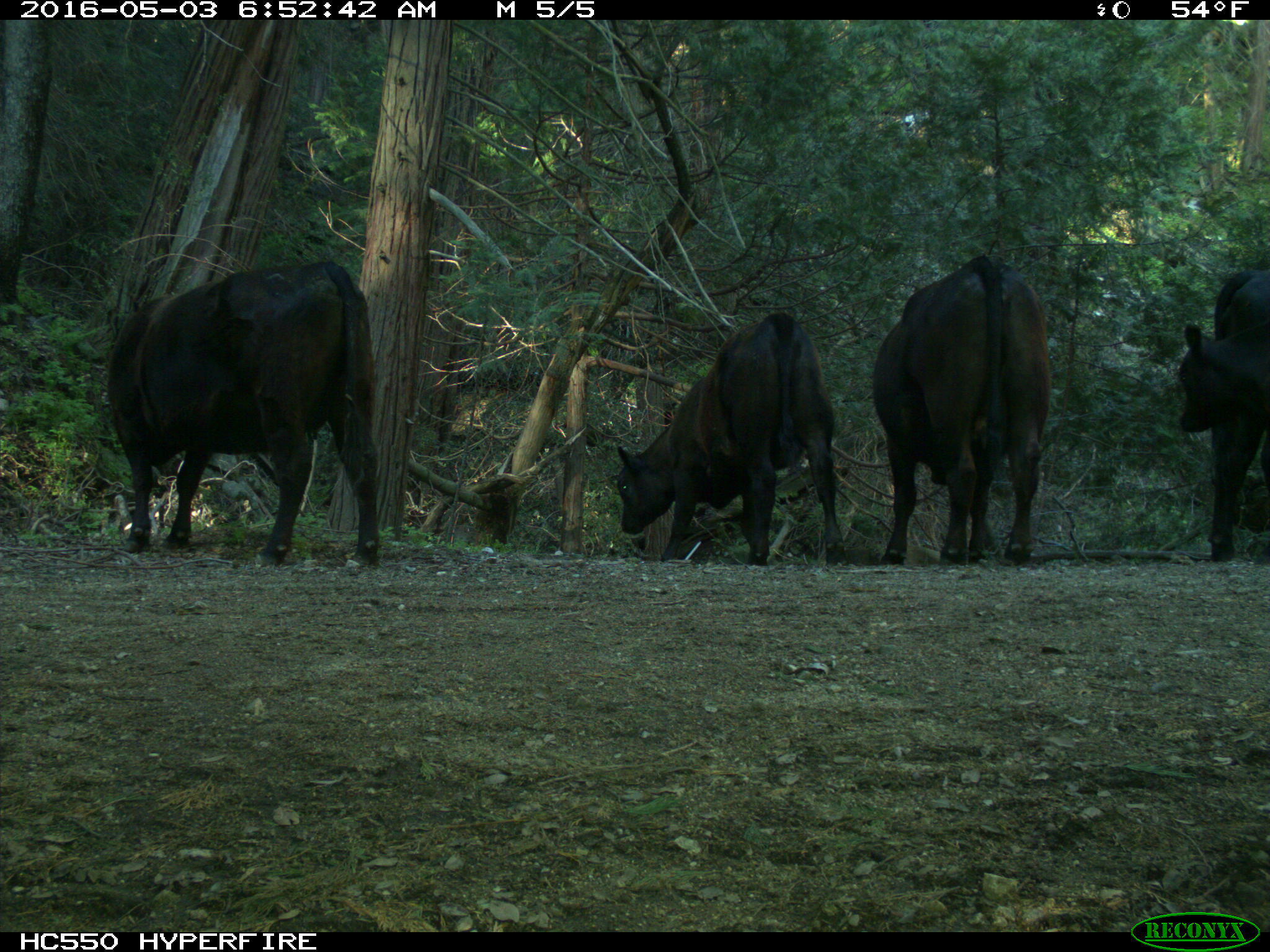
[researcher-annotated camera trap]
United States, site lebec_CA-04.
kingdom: Animalia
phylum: Chordata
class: Mammalia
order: Artiodactyla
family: Bovidae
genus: Bos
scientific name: Bos taurus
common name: domestic cow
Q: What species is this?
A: Bos taurus (domestic cow).